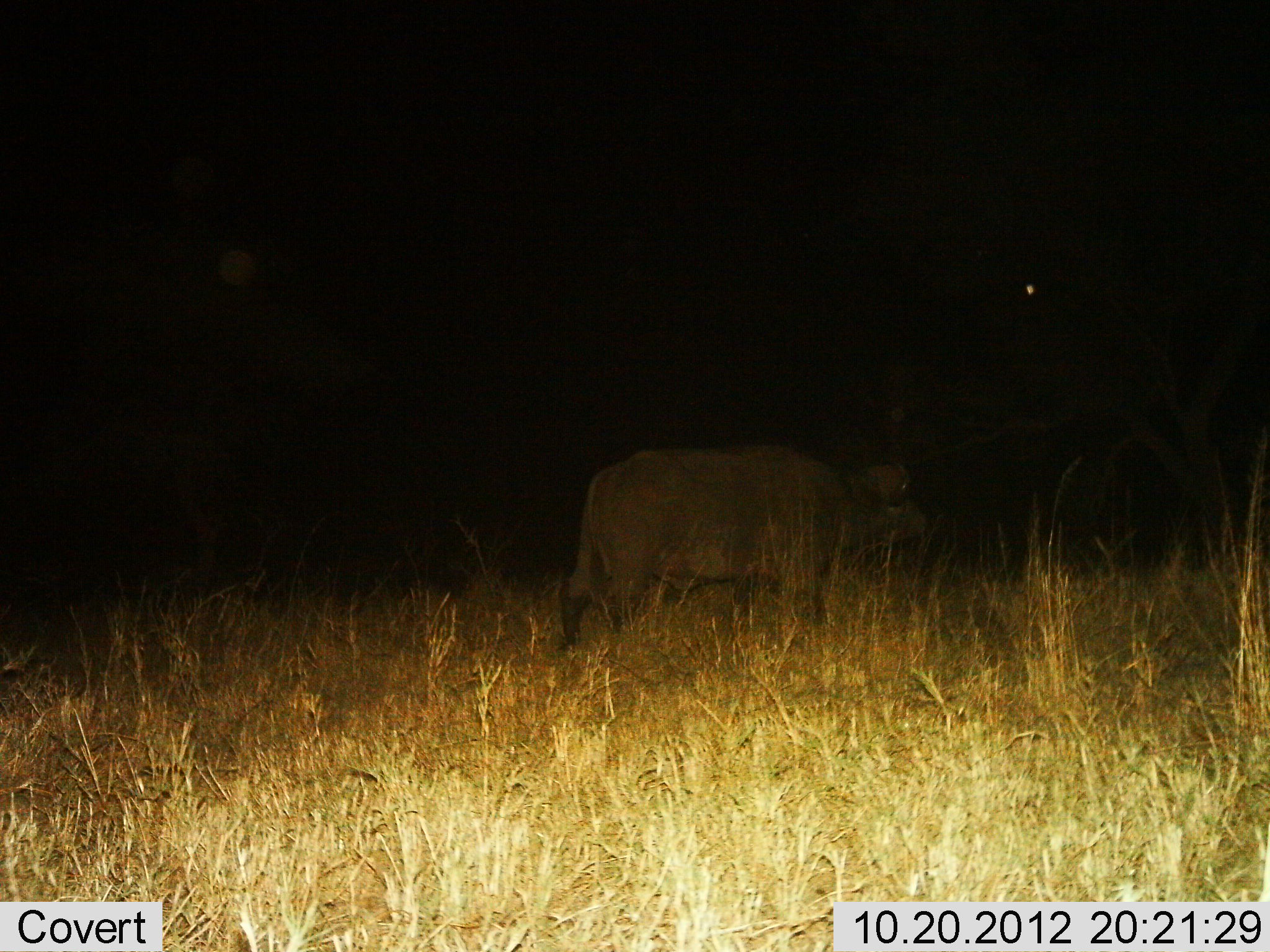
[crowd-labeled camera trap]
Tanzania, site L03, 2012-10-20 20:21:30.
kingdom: Animalia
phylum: Chordata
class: Mammalia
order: Artiodactyla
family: Bovidae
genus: Syncerus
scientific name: Syncerus caffer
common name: cape buffalo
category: buffalo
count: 1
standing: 70%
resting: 0%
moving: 40%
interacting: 0%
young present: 0%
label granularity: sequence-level